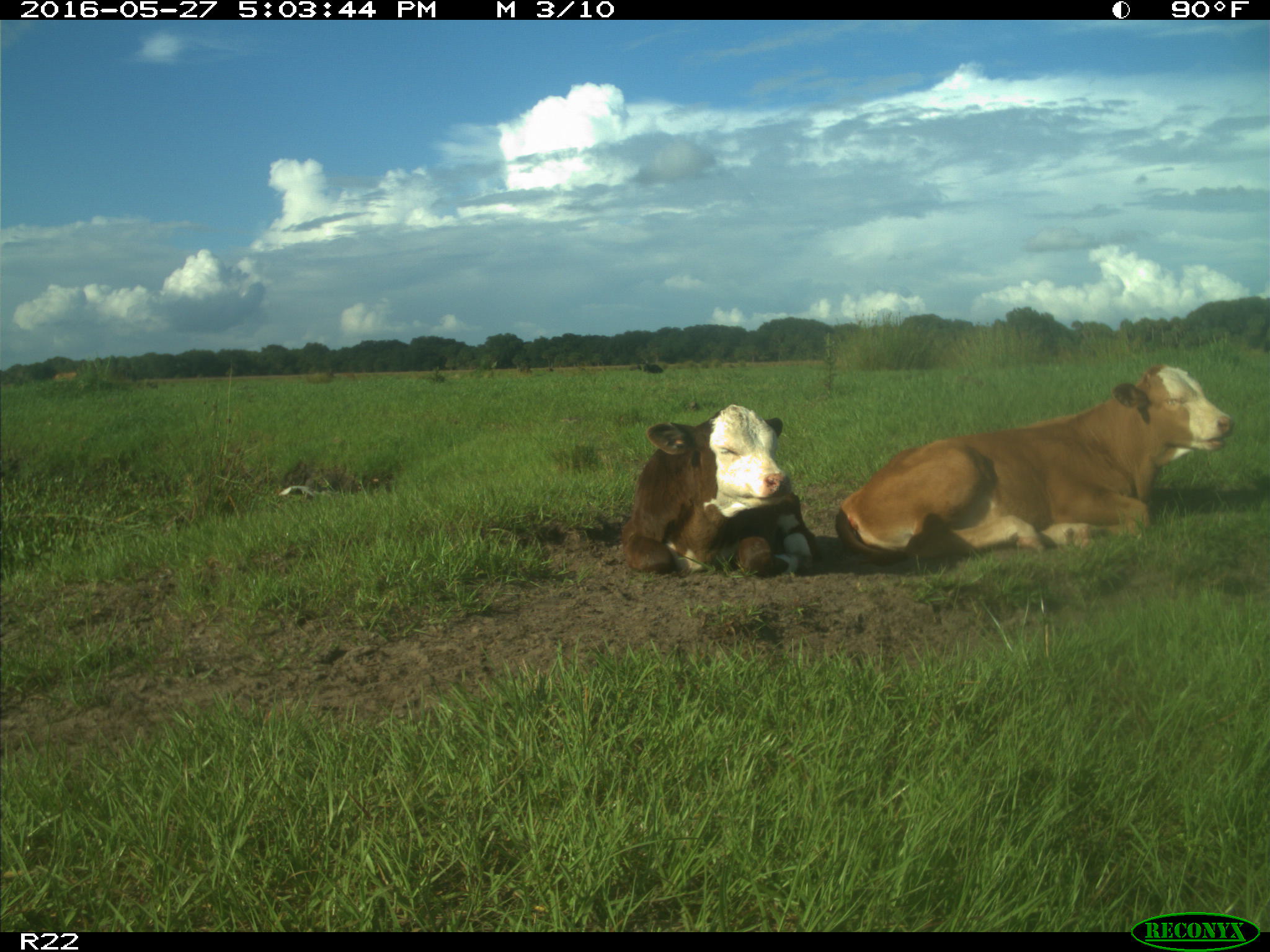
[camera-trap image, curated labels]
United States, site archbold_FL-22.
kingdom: Animalia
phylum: Chordata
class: Mammalia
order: Artiodactyla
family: Bovidae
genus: Bos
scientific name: Bos taurus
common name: domestic cow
Bos taurus (domestic cow).